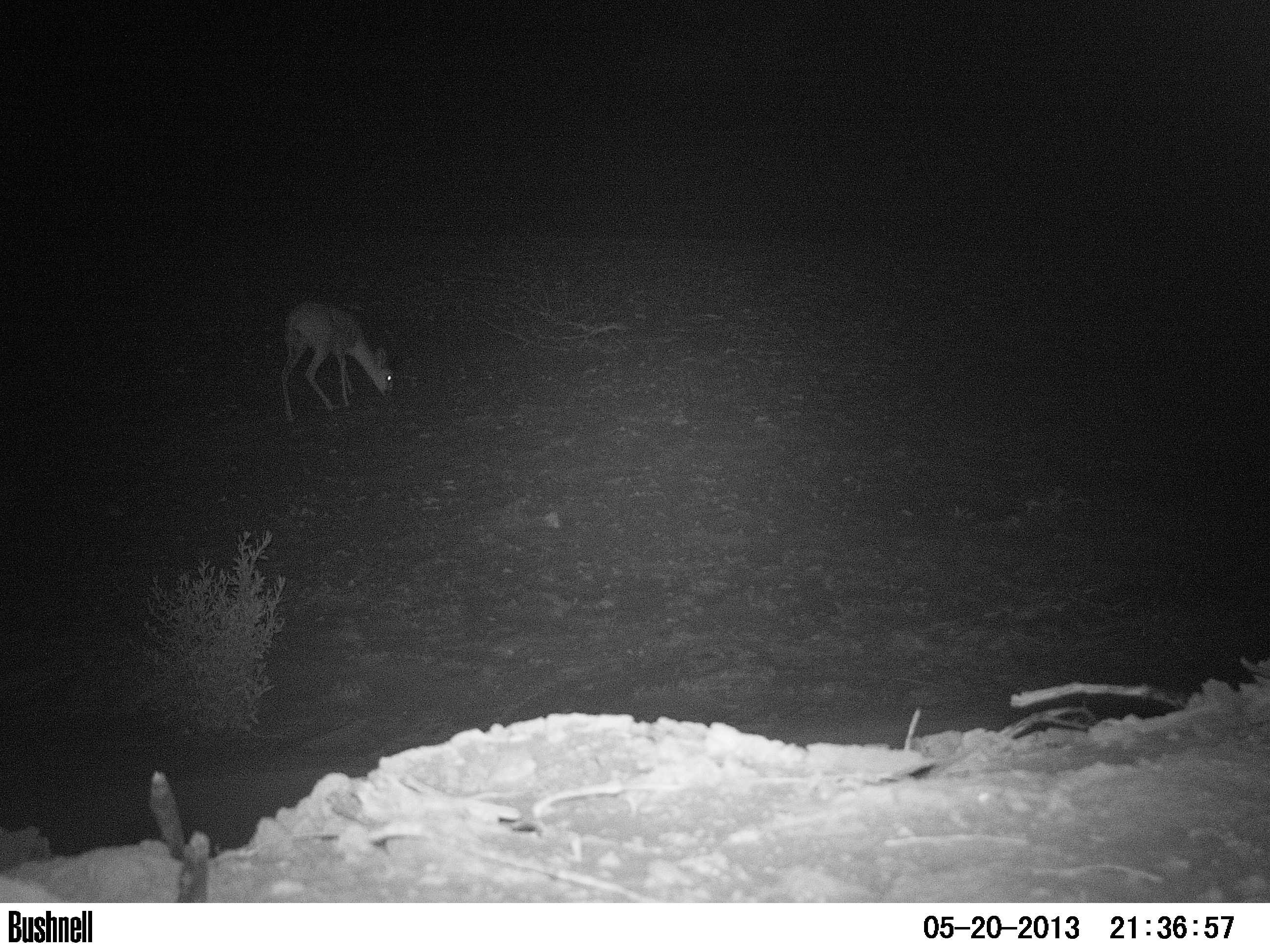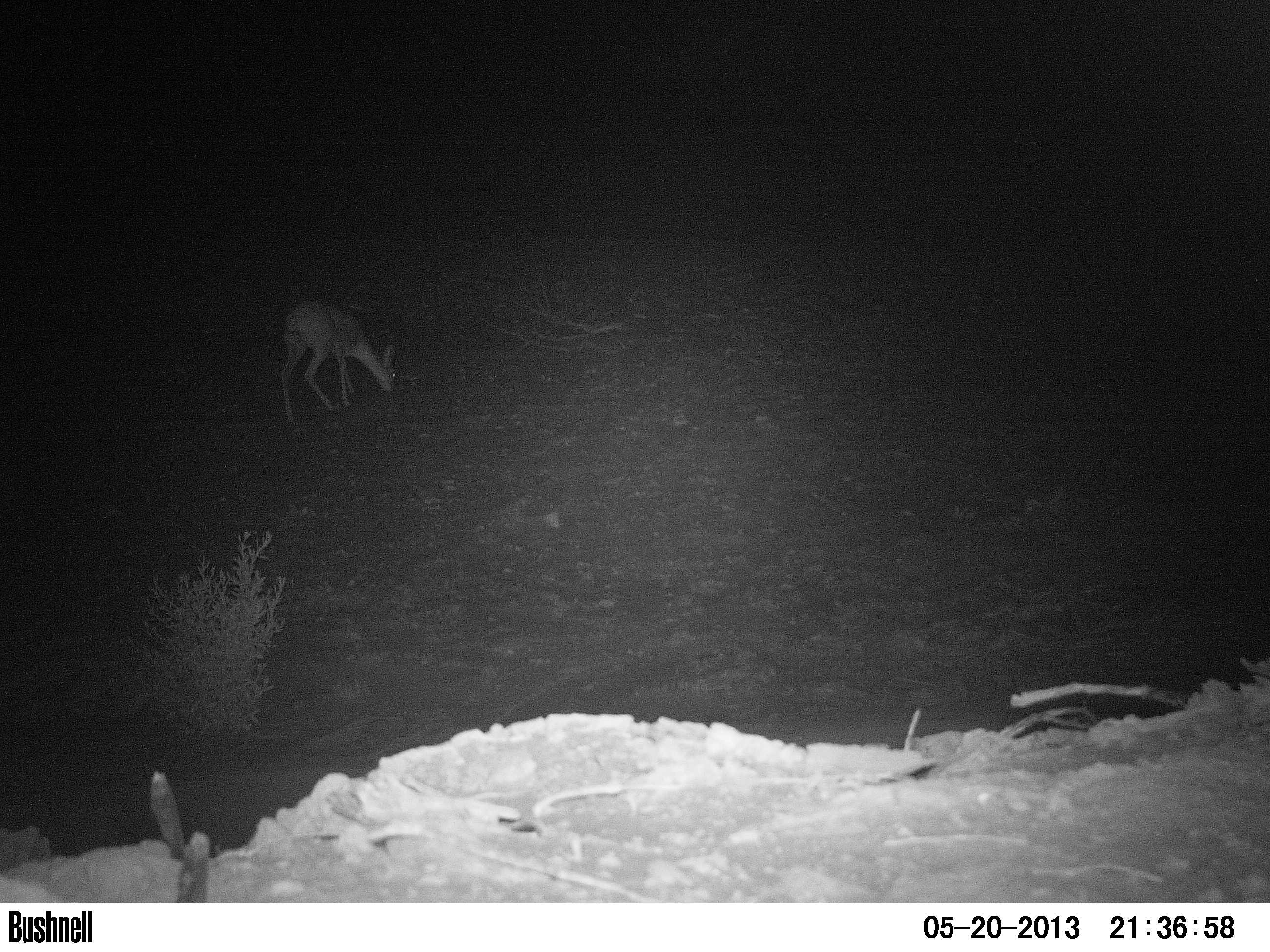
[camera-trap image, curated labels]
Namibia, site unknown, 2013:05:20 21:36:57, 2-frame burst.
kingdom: Animalia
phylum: Chordata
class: Mammalia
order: Artiodactyla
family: Bovidae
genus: Raphicerus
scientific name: Raphicerus campestris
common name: steenbok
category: raphiceros campestris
Raphiceros campestris (steenbok) (Raphicerus campestris).